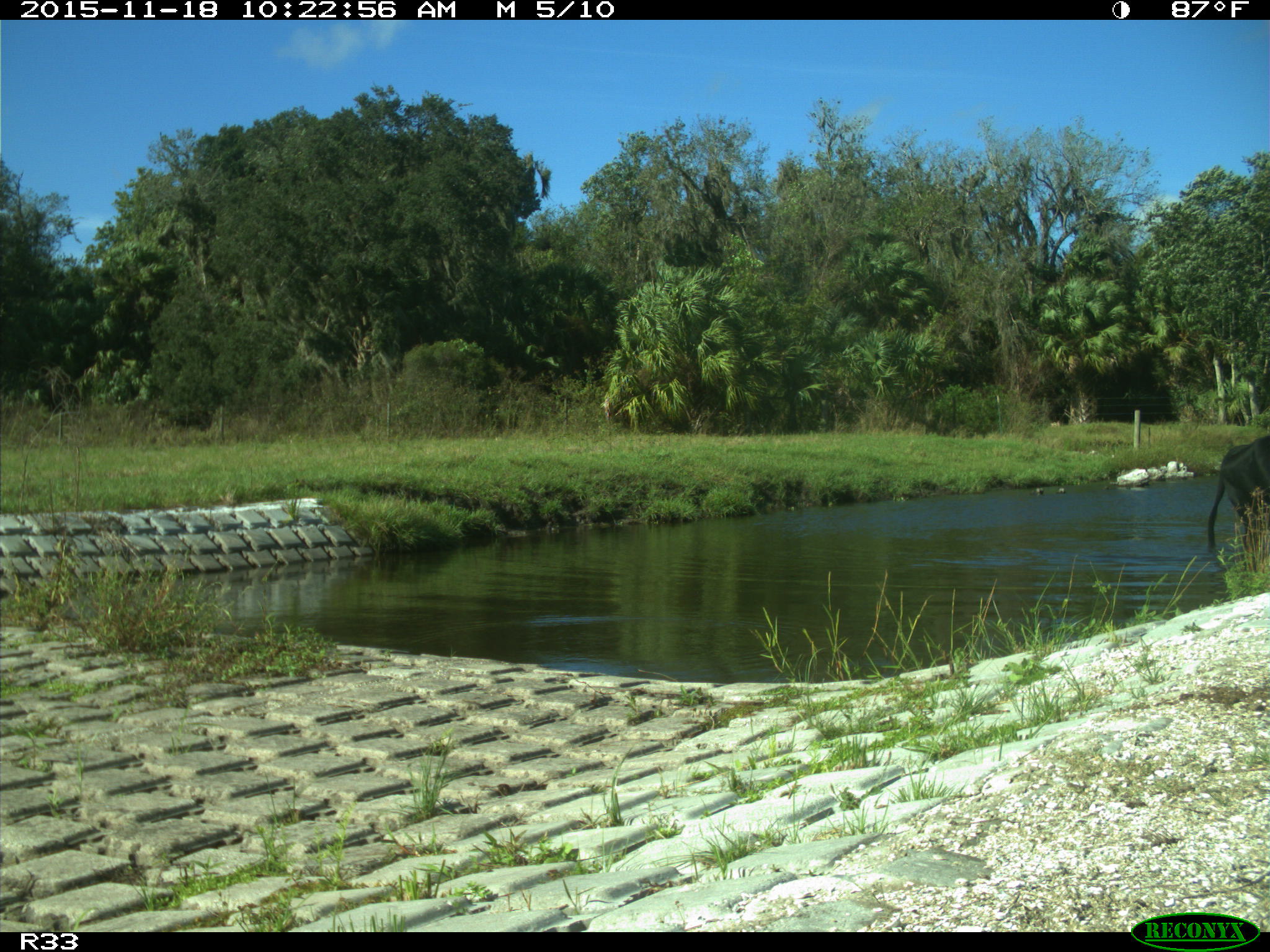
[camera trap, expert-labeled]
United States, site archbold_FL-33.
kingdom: Animalia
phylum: Chordata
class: Mammalia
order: Artiodactyla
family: Bovidae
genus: Bos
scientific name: Bos taurus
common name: domestic cow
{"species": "Bos taurus (domestic cow)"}